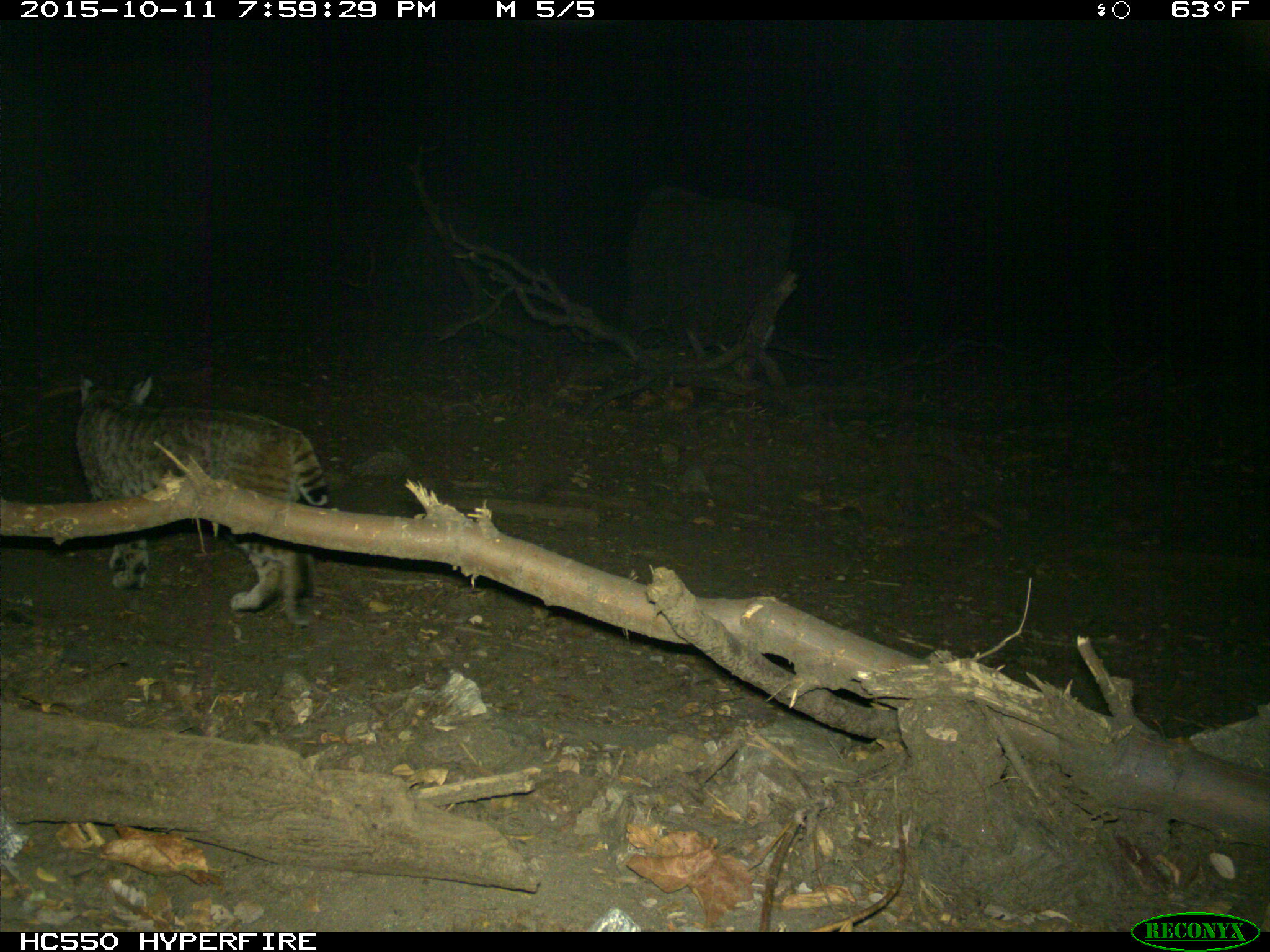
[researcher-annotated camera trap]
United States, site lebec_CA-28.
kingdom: Animalia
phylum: Chordata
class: Mammalia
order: Carnivora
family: Felidae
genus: Lynx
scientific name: Lynx rufus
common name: bobcat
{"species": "Lynx rufus (bobcat)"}